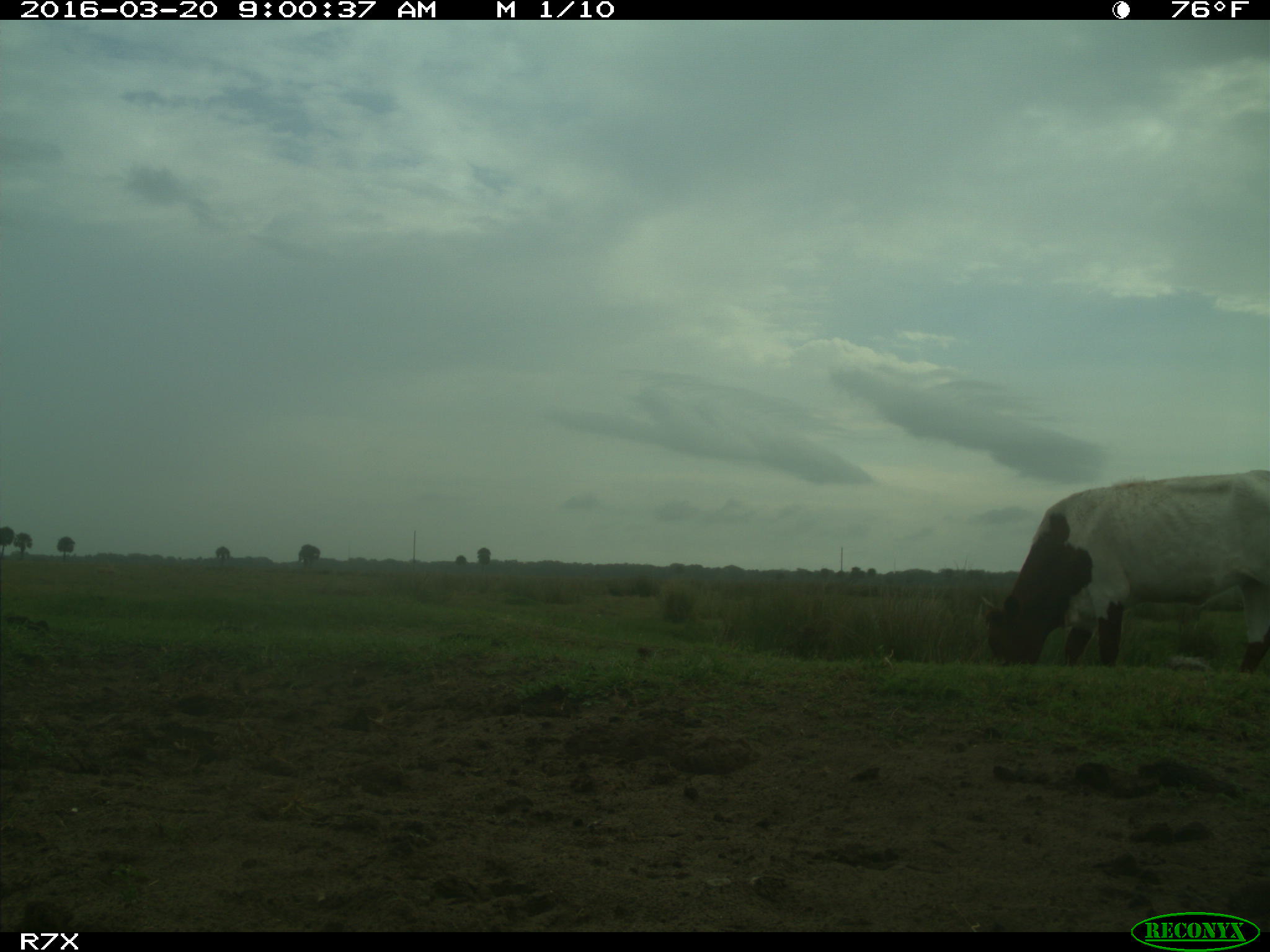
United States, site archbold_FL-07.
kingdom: Animalia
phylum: Chordata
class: Mammalia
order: Artiodactyla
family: Bovidae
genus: Bos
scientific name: Bos taurus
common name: domestic cow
Bos taurus (domestic cow).